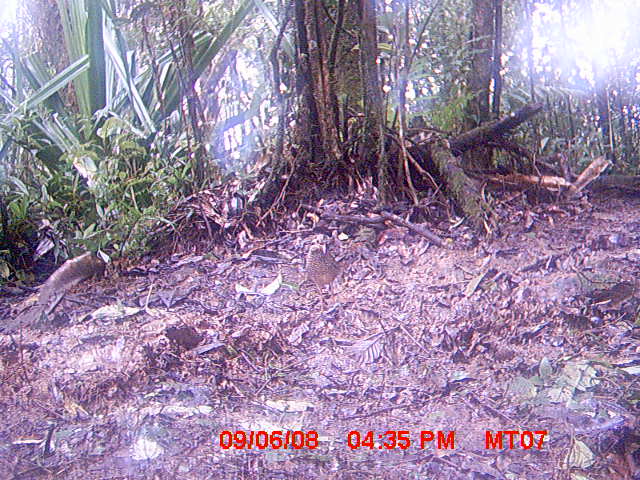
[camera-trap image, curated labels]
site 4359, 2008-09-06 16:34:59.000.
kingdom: Animalia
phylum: Chordata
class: Aves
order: Coraciiformes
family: Brachypteraciidae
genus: Brachypteracias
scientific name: Brachypteracias squamiger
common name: scaly ground-roller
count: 1